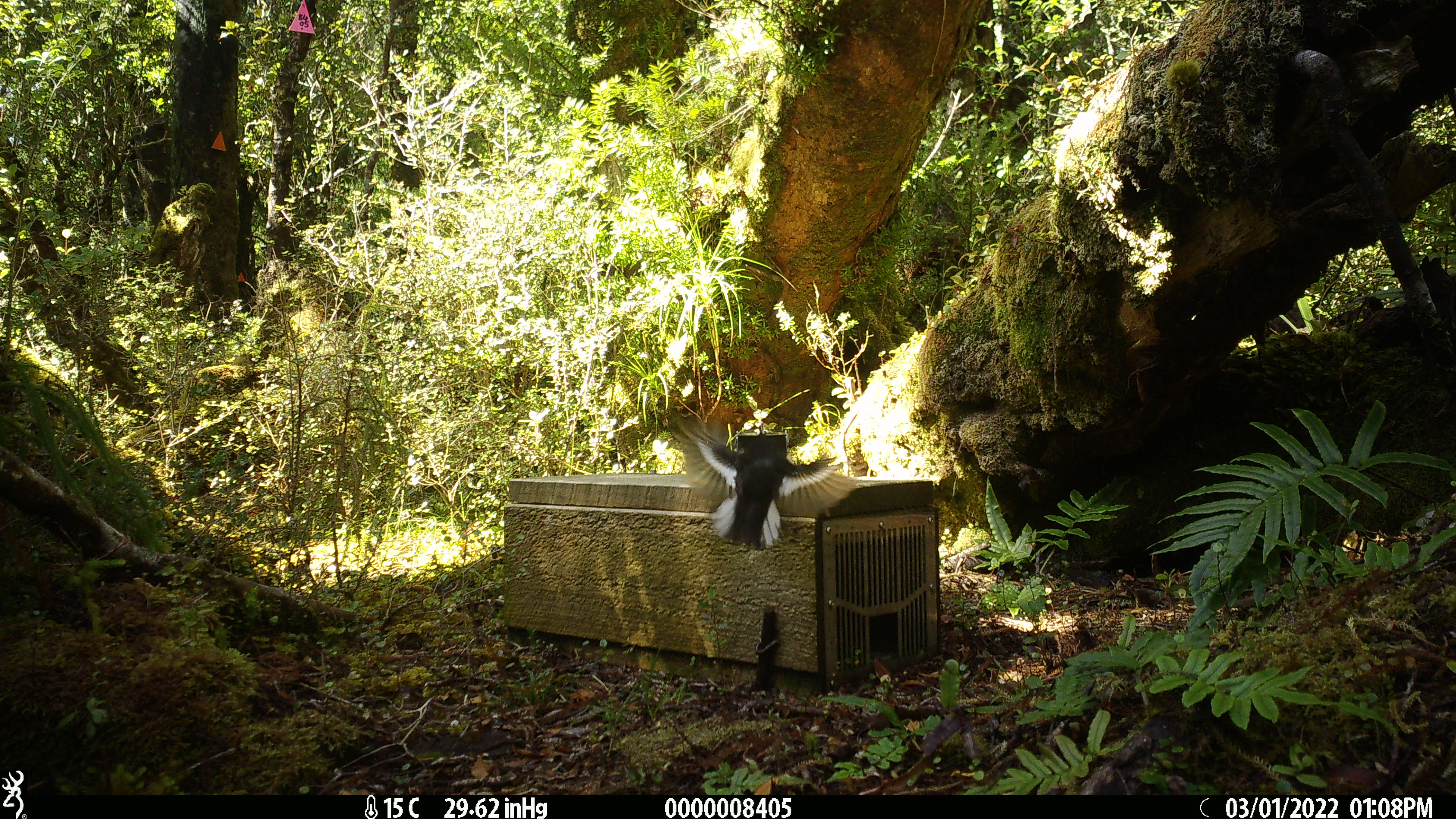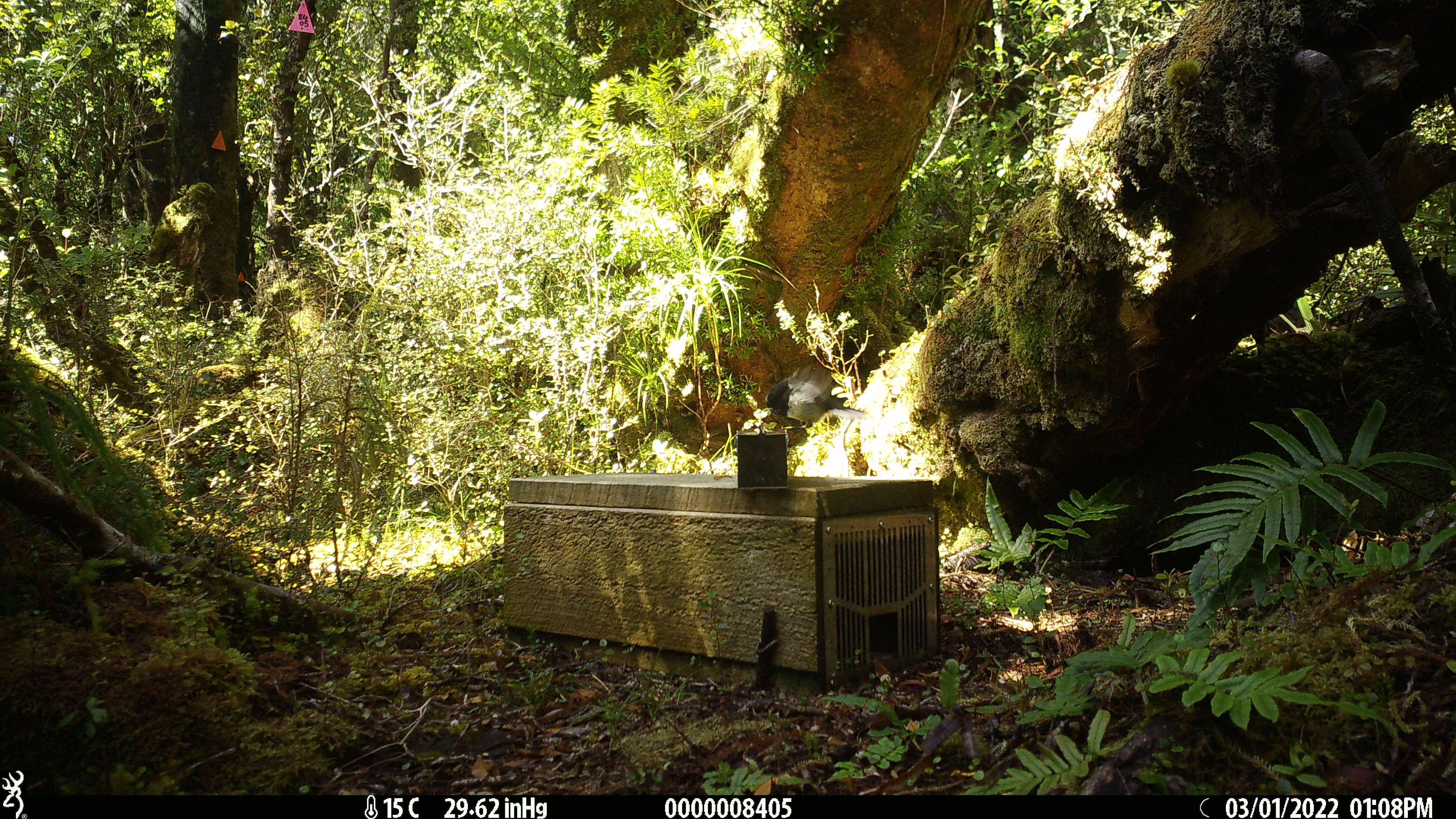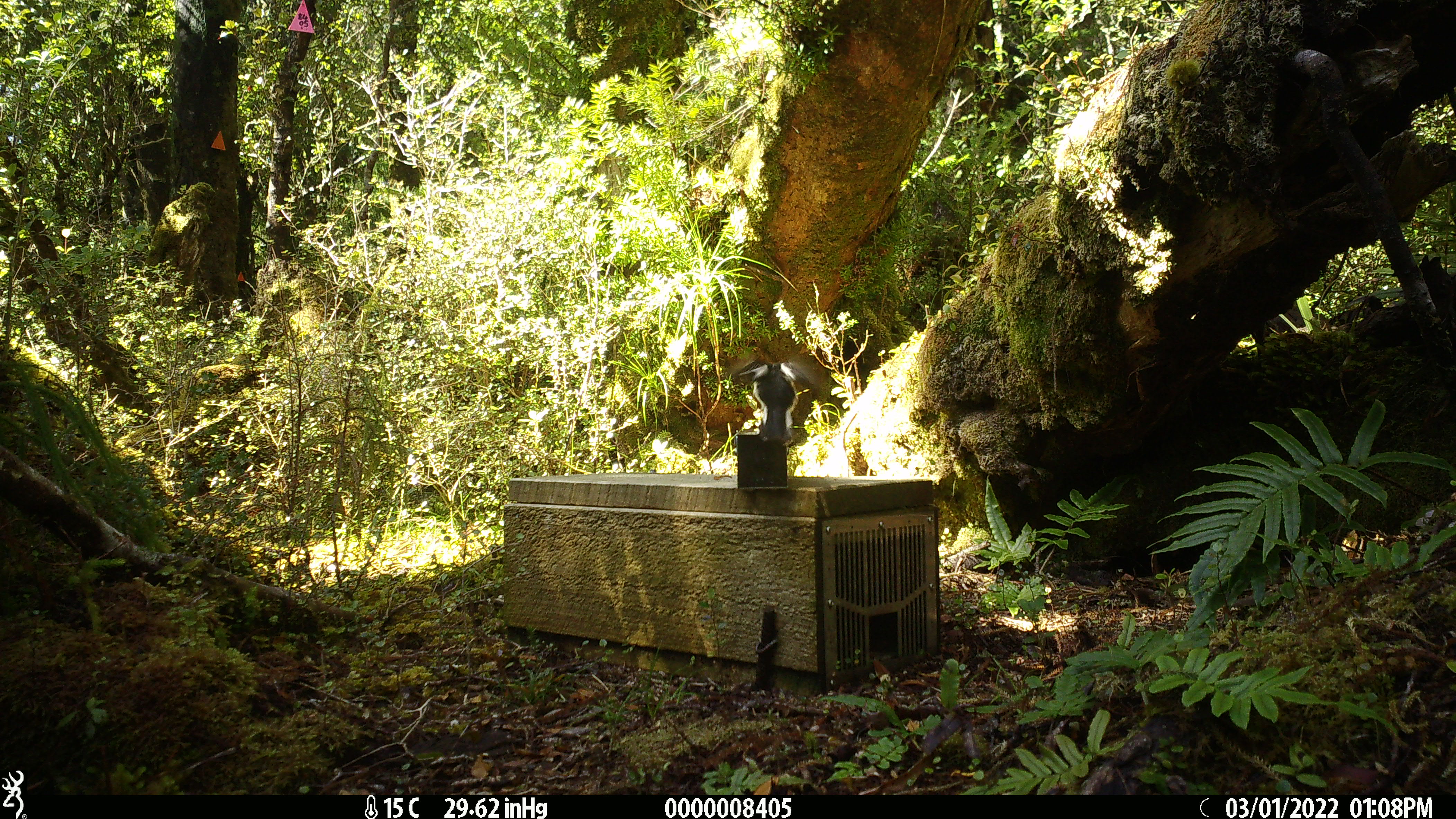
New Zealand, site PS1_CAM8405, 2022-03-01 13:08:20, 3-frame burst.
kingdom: Animalia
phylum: Chordata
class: Aves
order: Passeriformes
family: Petroicidae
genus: Petroica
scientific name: Petroica macrocephala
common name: tomtit